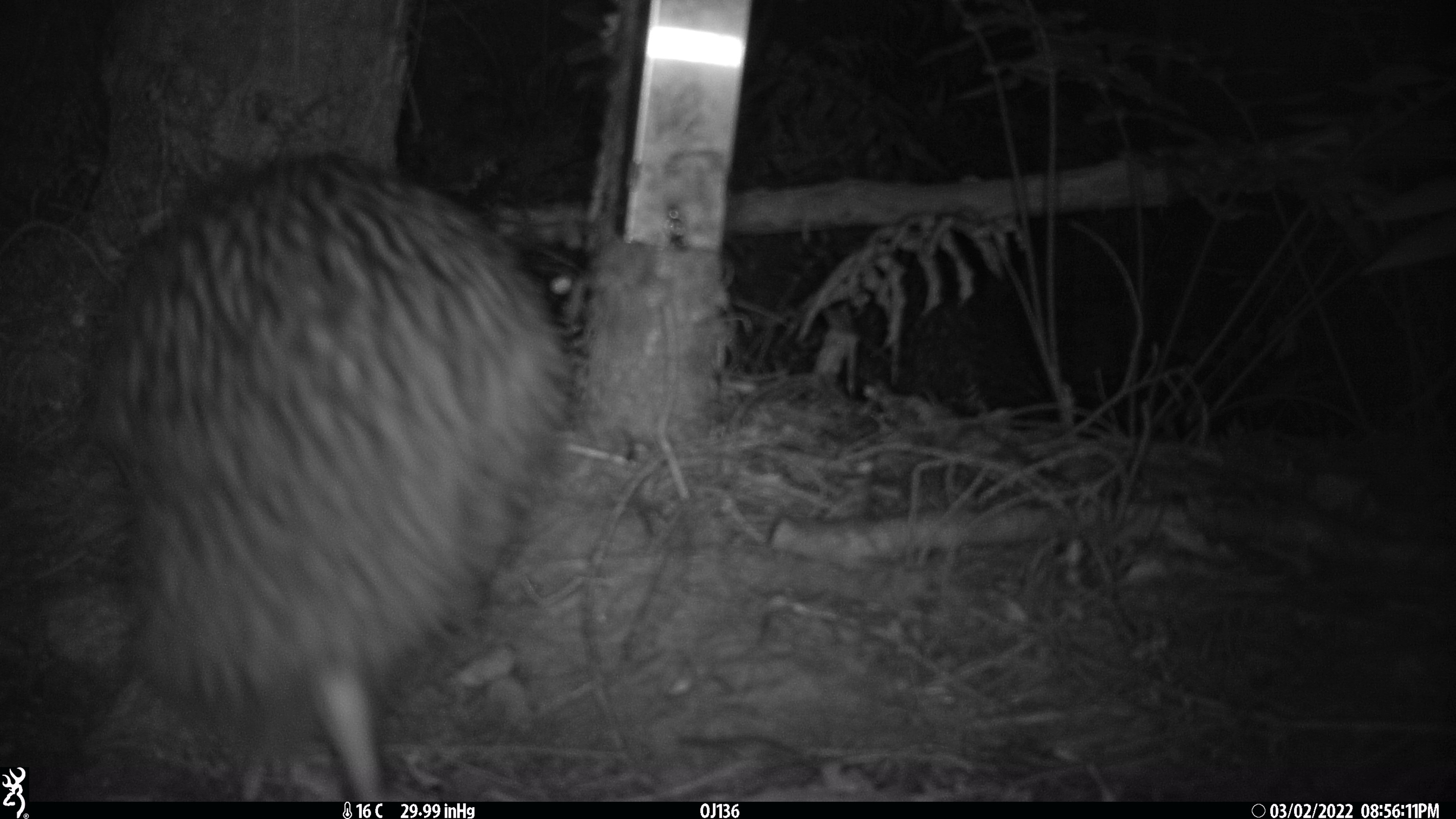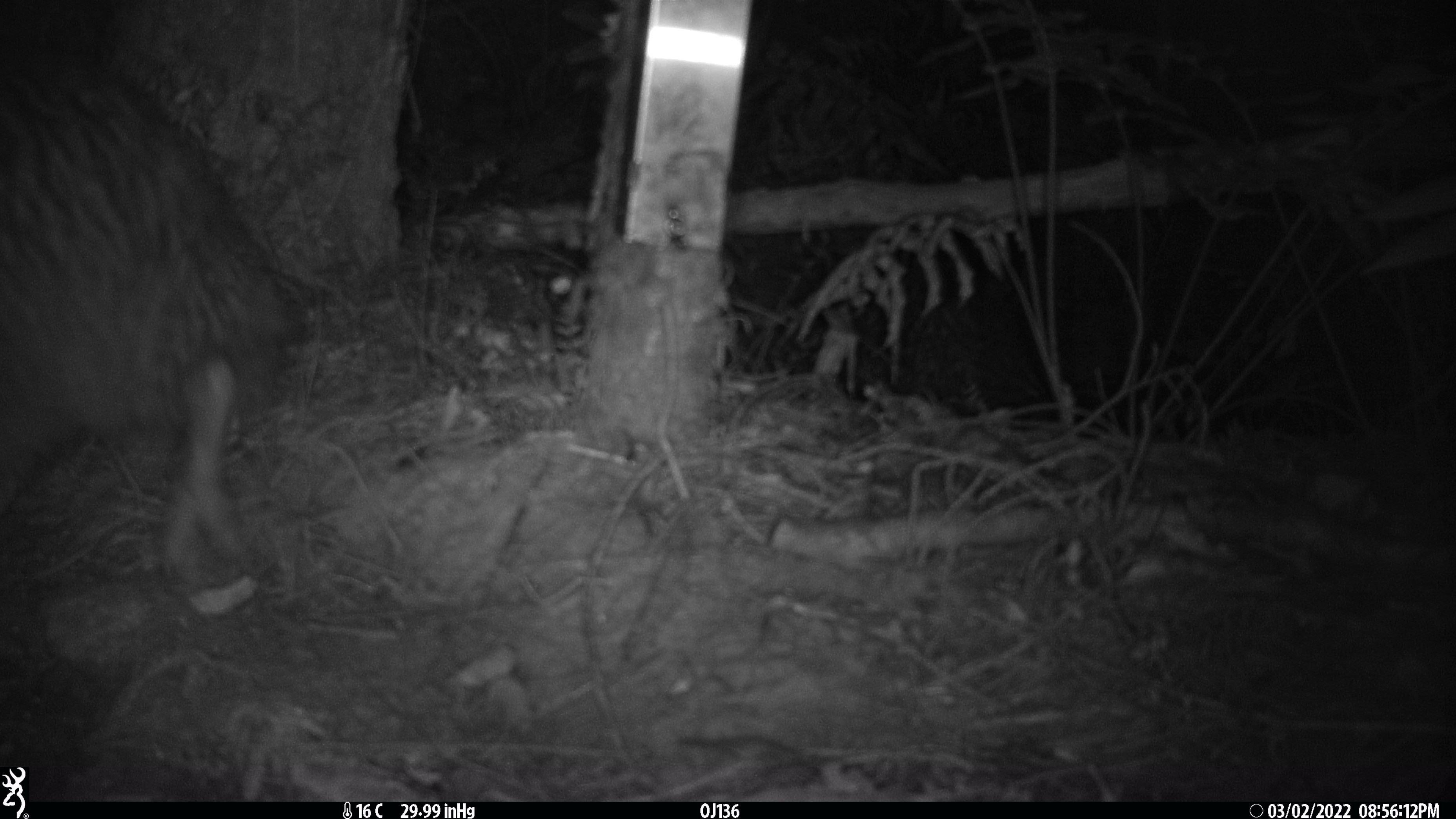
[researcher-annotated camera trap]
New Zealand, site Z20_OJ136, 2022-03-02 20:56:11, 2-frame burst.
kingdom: Animalia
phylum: Chordata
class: Aves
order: Apterygiformes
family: Apterygidae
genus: Apteryx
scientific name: Apteryx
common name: kiwi